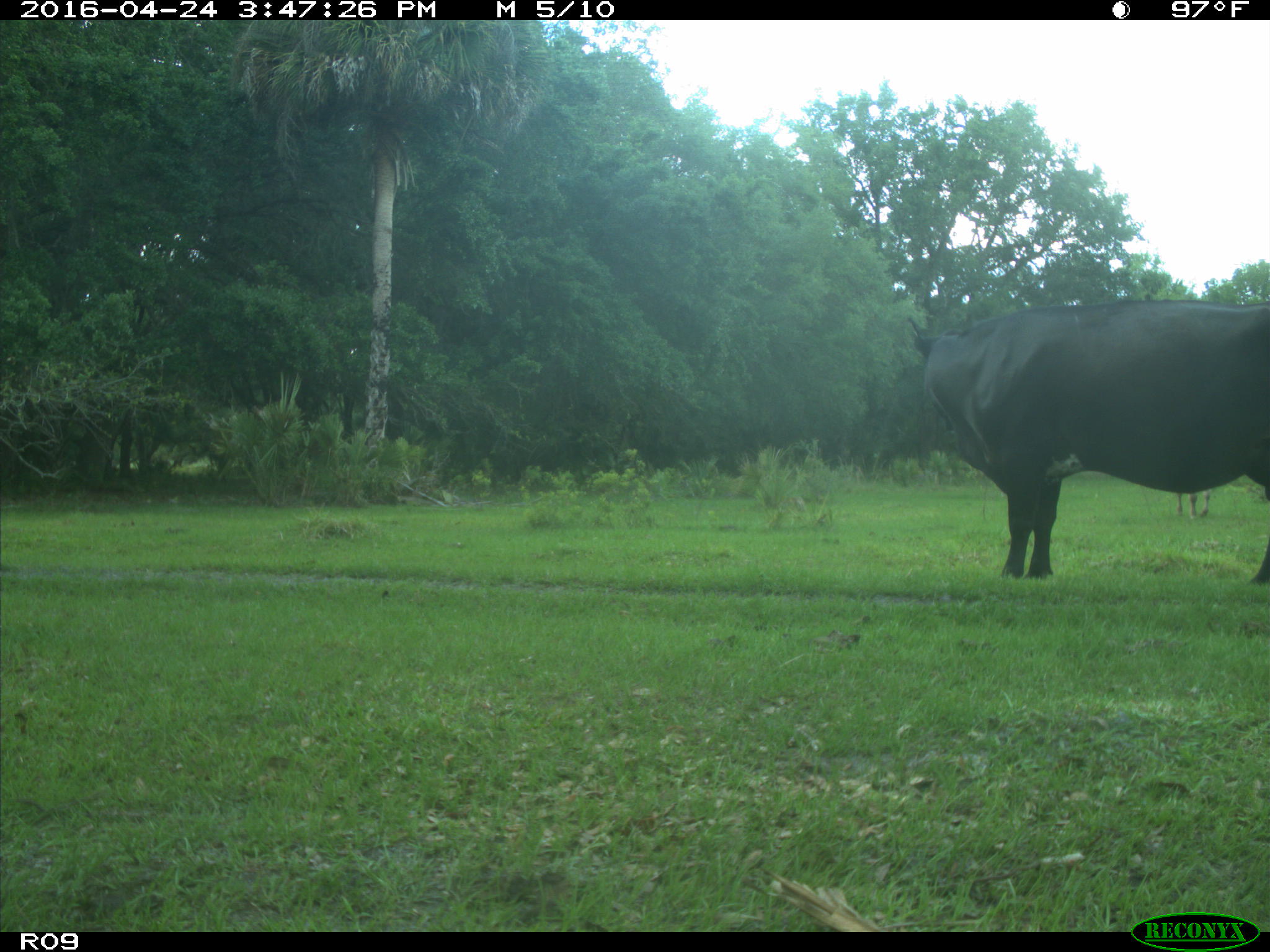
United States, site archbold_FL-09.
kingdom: Animalia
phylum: Chordata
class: Mammalia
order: Artiodactyla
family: Bovidae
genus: Bos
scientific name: Bos taurus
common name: domestic cow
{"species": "Bos taurus (domestic cow)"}